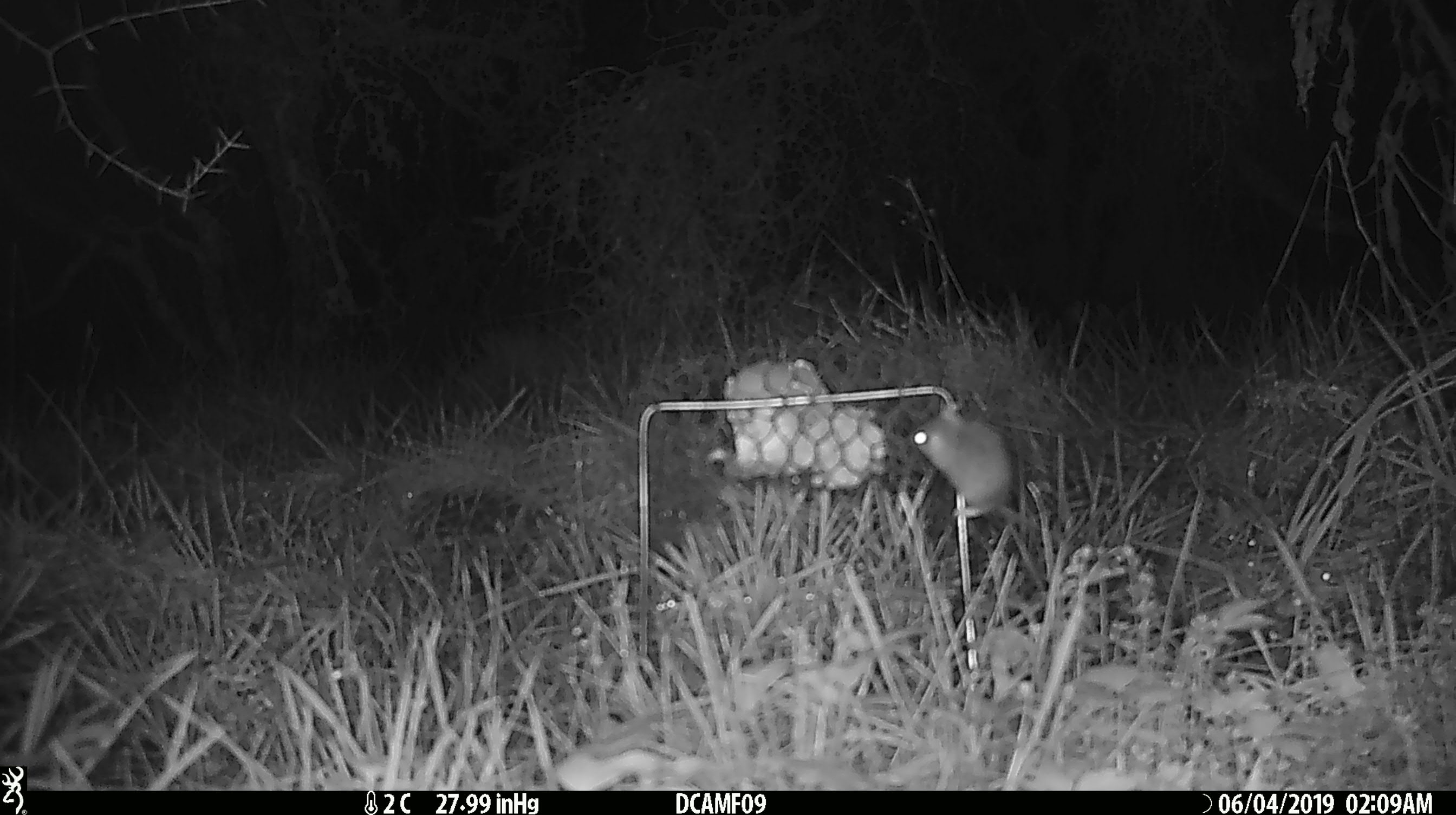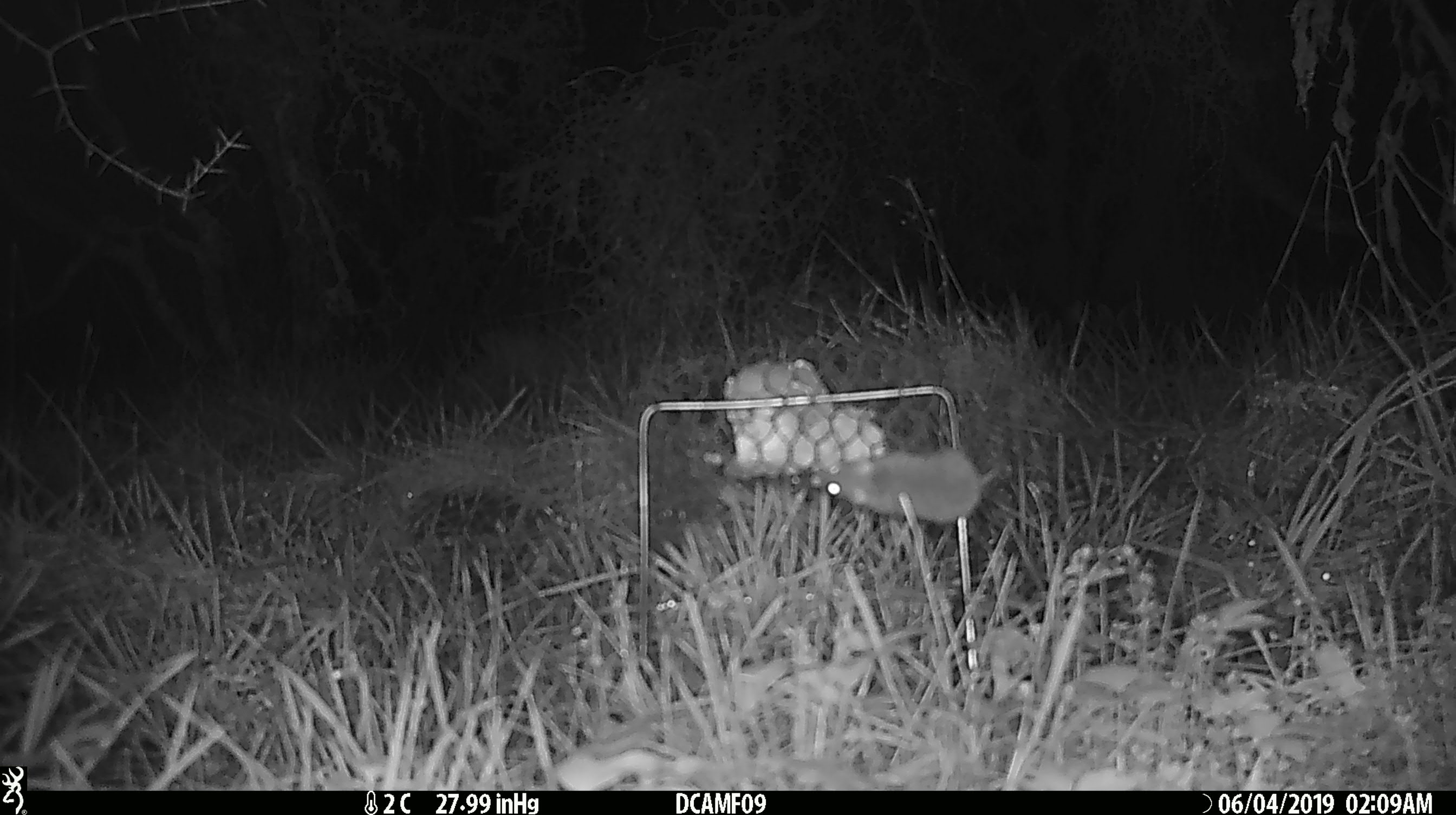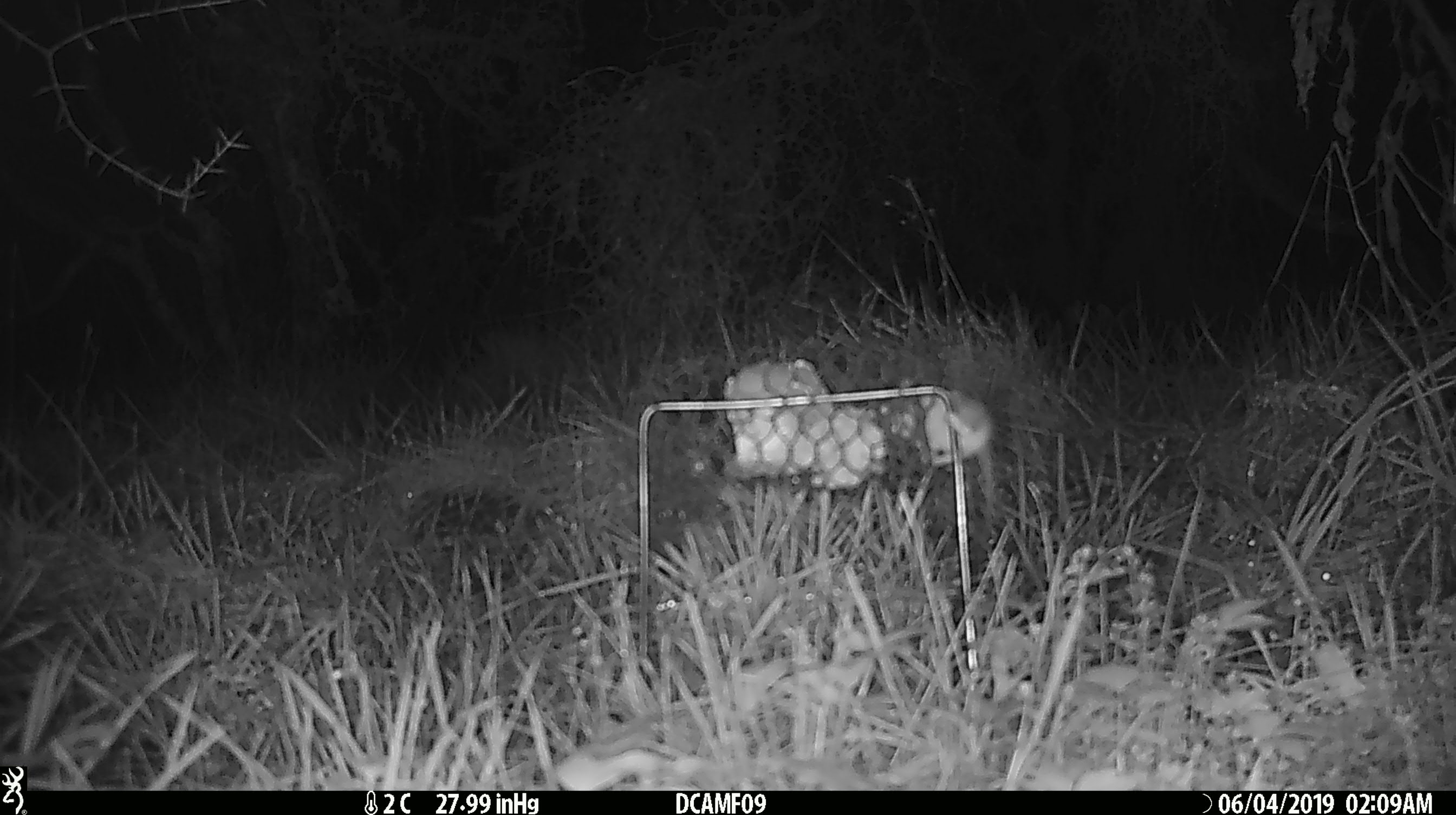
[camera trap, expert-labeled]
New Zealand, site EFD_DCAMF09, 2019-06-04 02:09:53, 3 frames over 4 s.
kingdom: Animalia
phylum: Chordata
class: Mammalia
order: Rodentia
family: Muridae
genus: Mus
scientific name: Mus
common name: mouse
Mouse (Mus).